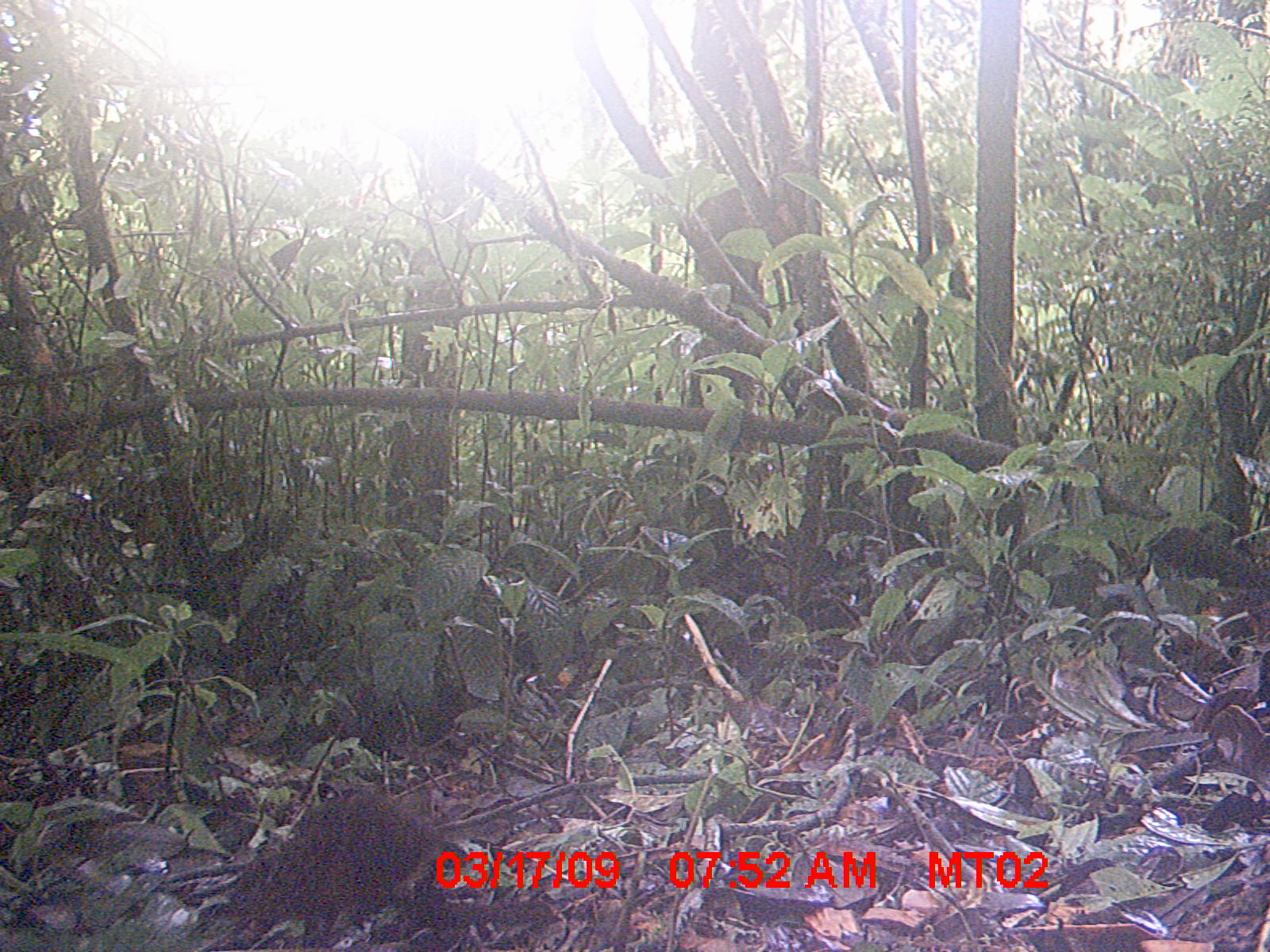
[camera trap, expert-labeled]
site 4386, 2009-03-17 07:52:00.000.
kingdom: Animalia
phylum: Chordata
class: Mammalia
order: Rodentia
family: Nesomyidae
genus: Nesomys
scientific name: Nesomys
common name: nesomys rodents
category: nesomys sp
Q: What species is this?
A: Nesomys sp (nesomys rodents) (Nesomys).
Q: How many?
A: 1.